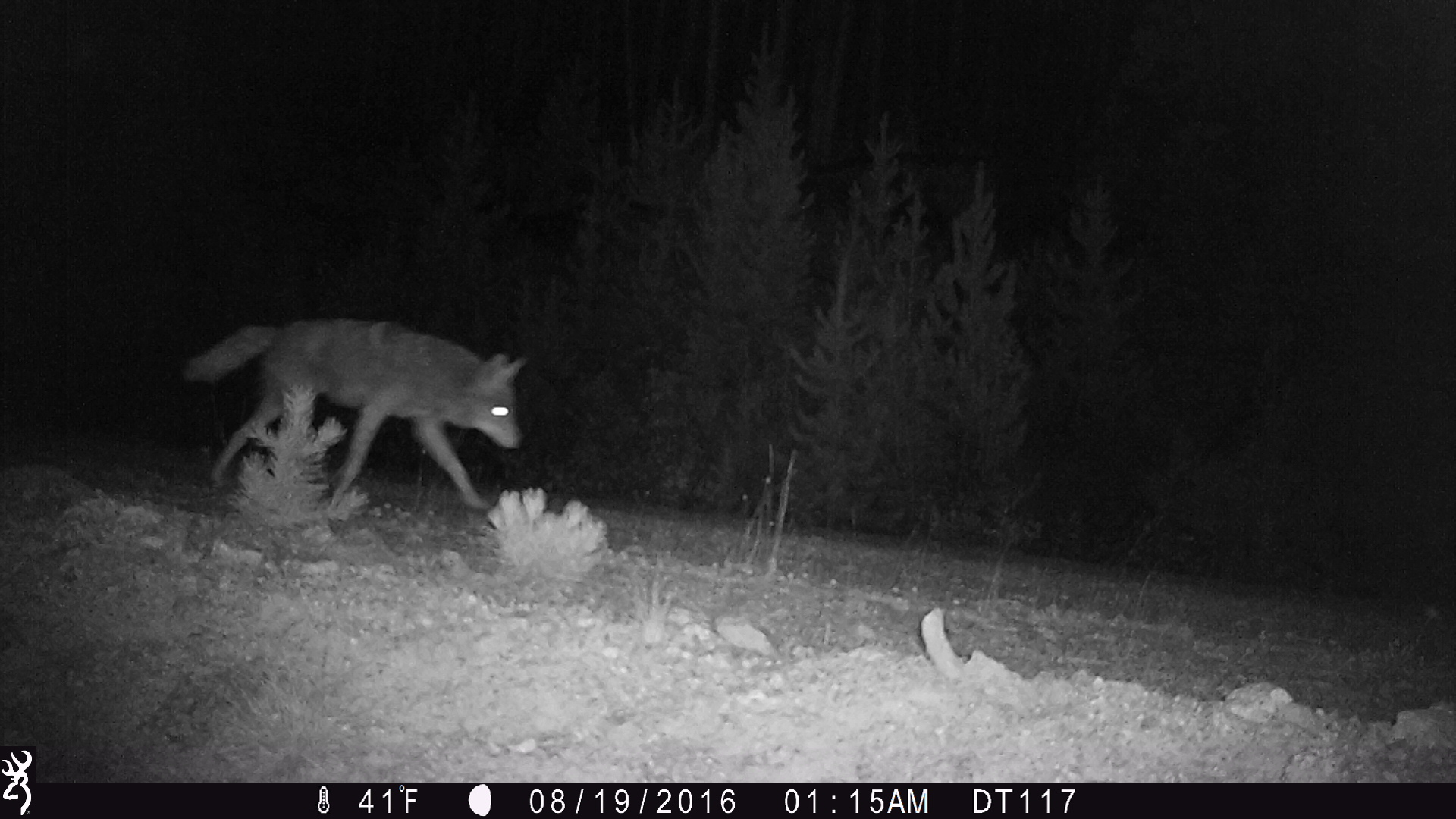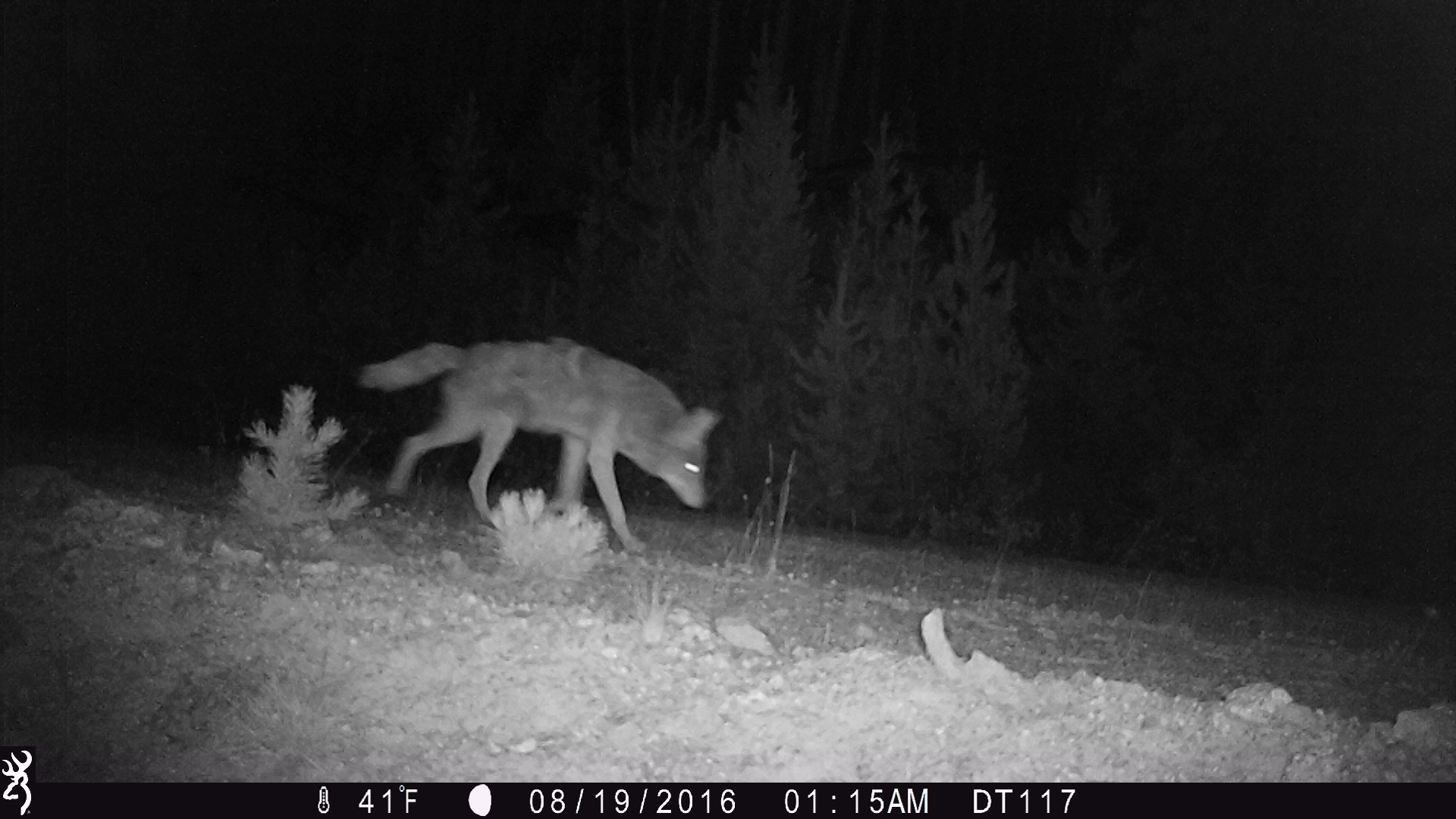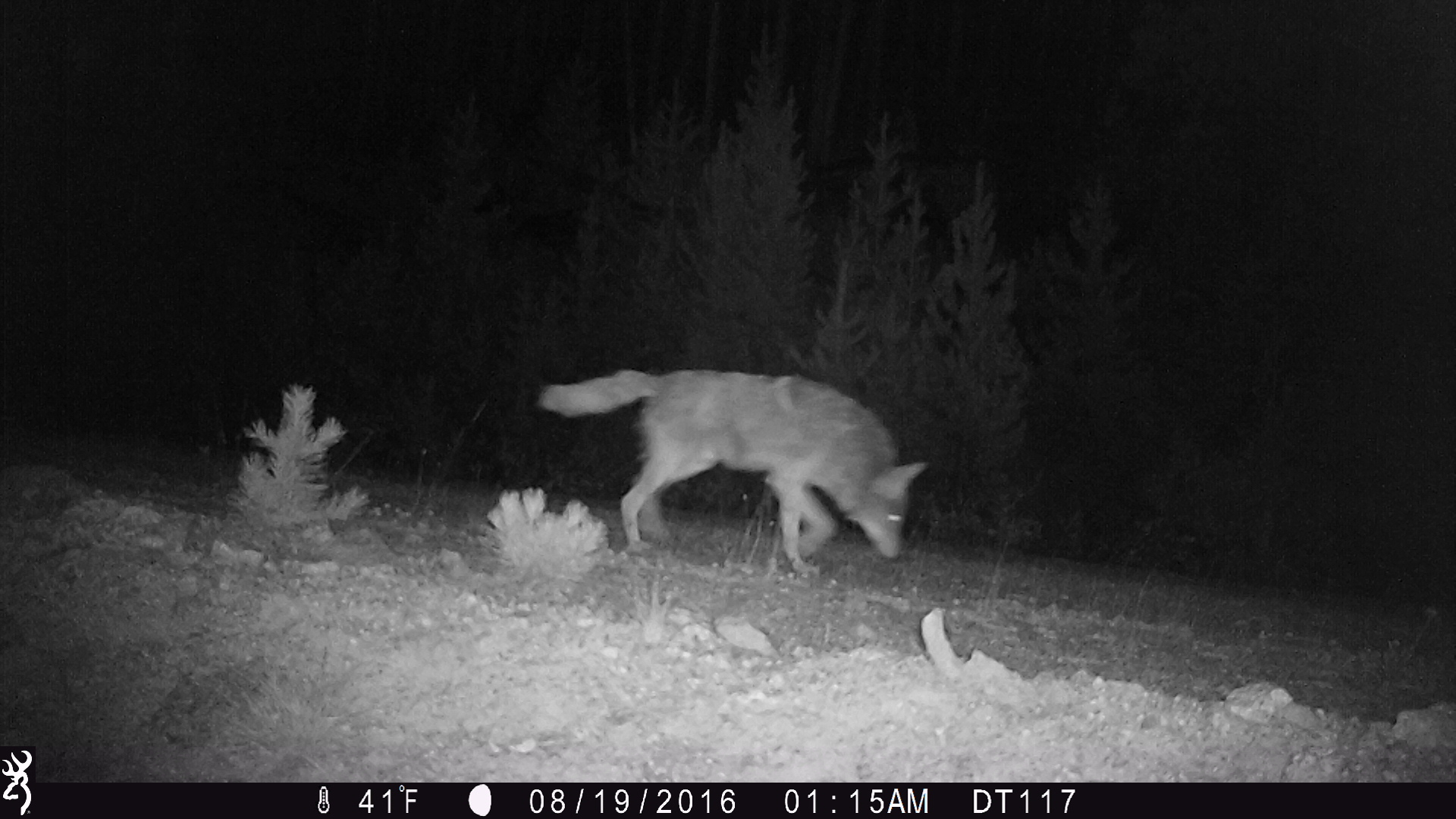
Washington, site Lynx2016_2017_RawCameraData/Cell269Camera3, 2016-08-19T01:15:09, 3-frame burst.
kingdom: Animalia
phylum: Chordata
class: Mammalia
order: Carnivora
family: Canidae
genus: Canis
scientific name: Canis latrans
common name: coyote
Canis latrans (coyote). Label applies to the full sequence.